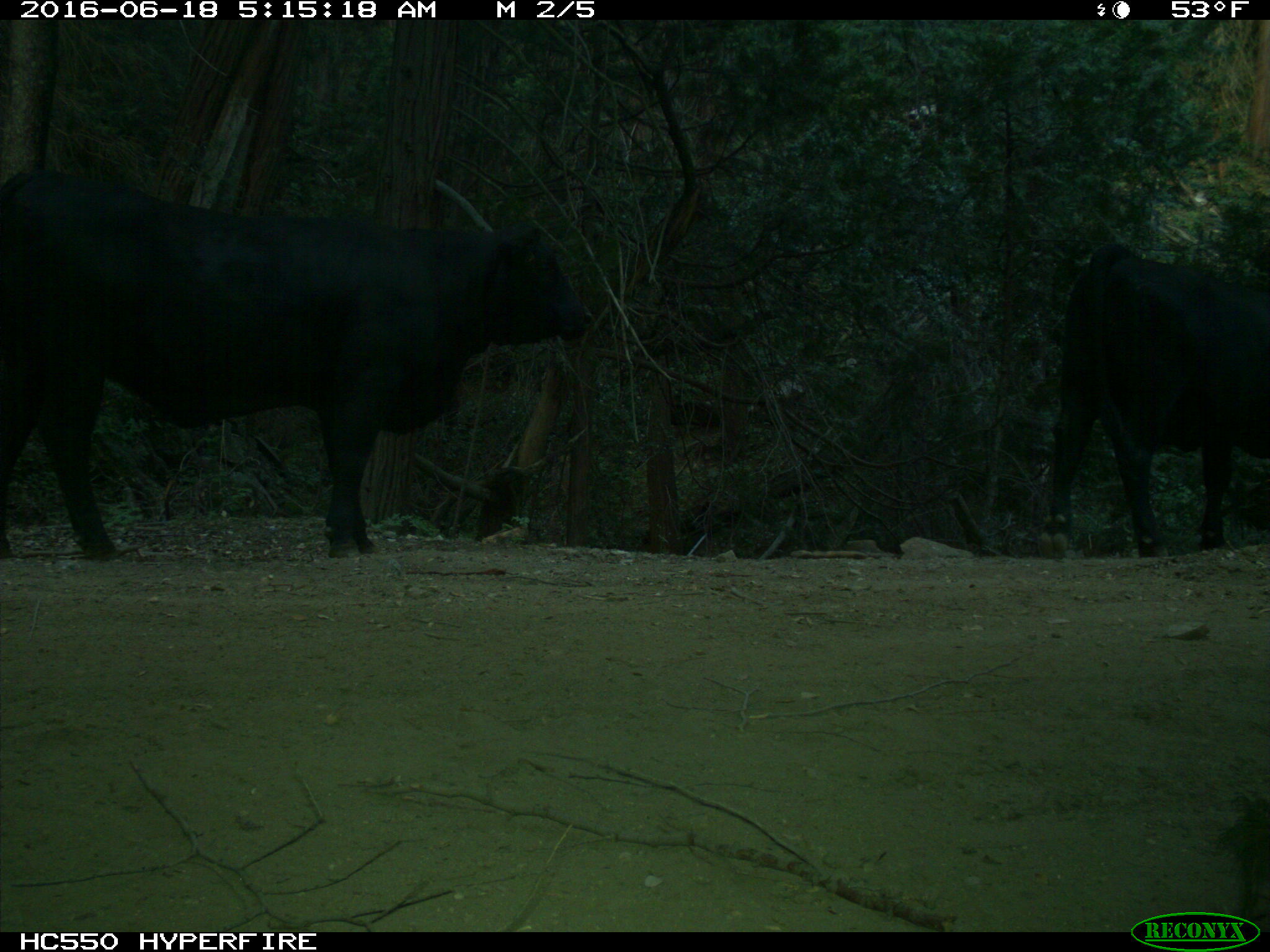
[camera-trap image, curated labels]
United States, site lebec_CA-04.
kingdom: Animalia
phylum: Chordata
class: Mammalia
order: Artiodactyla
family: Bovidae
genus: Bos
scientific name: Bos taurus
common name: domestic cow